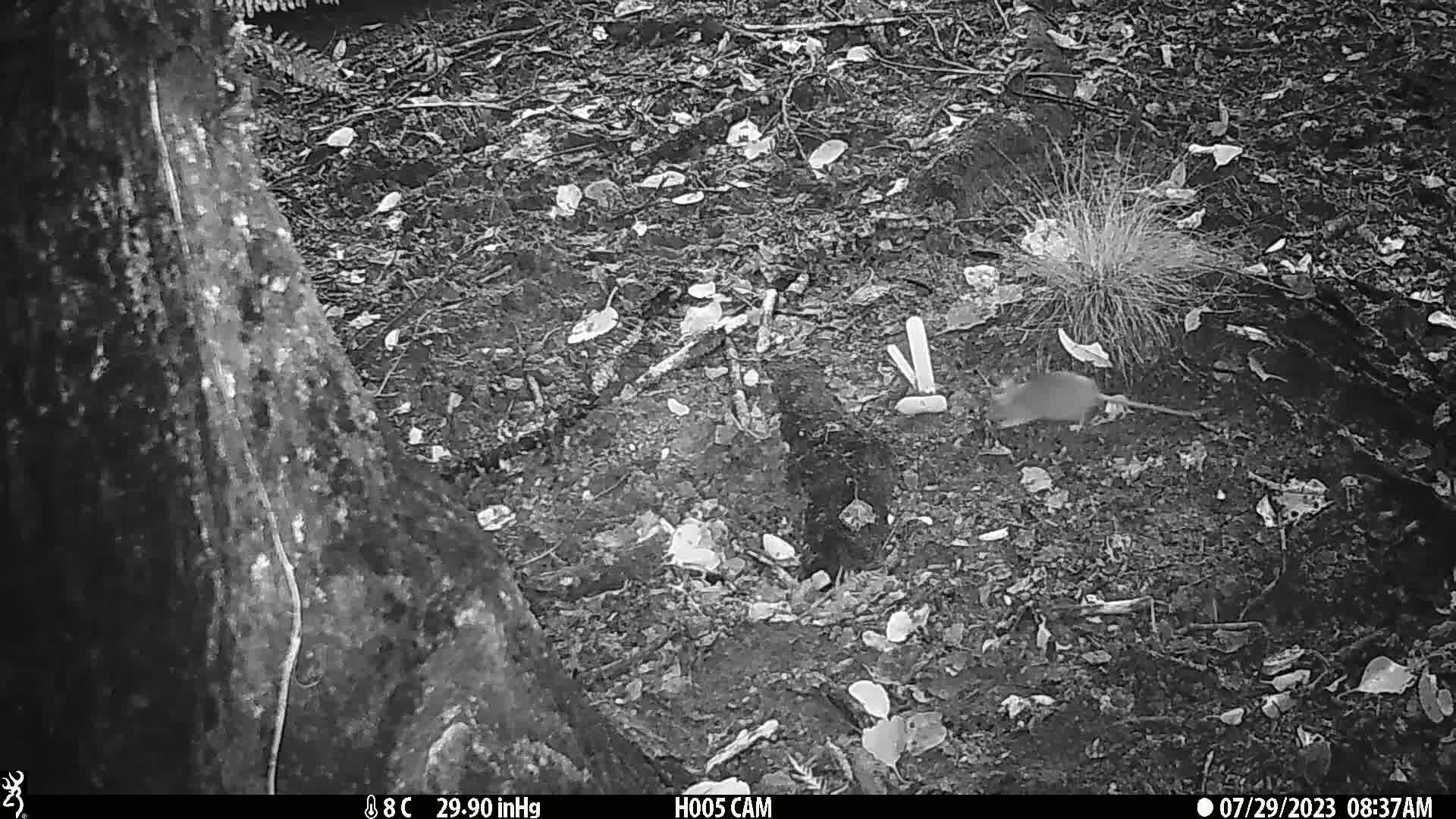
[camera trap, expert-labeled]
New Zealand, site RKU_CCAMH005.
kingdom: Animalia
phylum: Chordata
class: Mammalia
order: Rodentia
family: Muridae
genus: Rattus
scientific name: Rattus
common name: rat